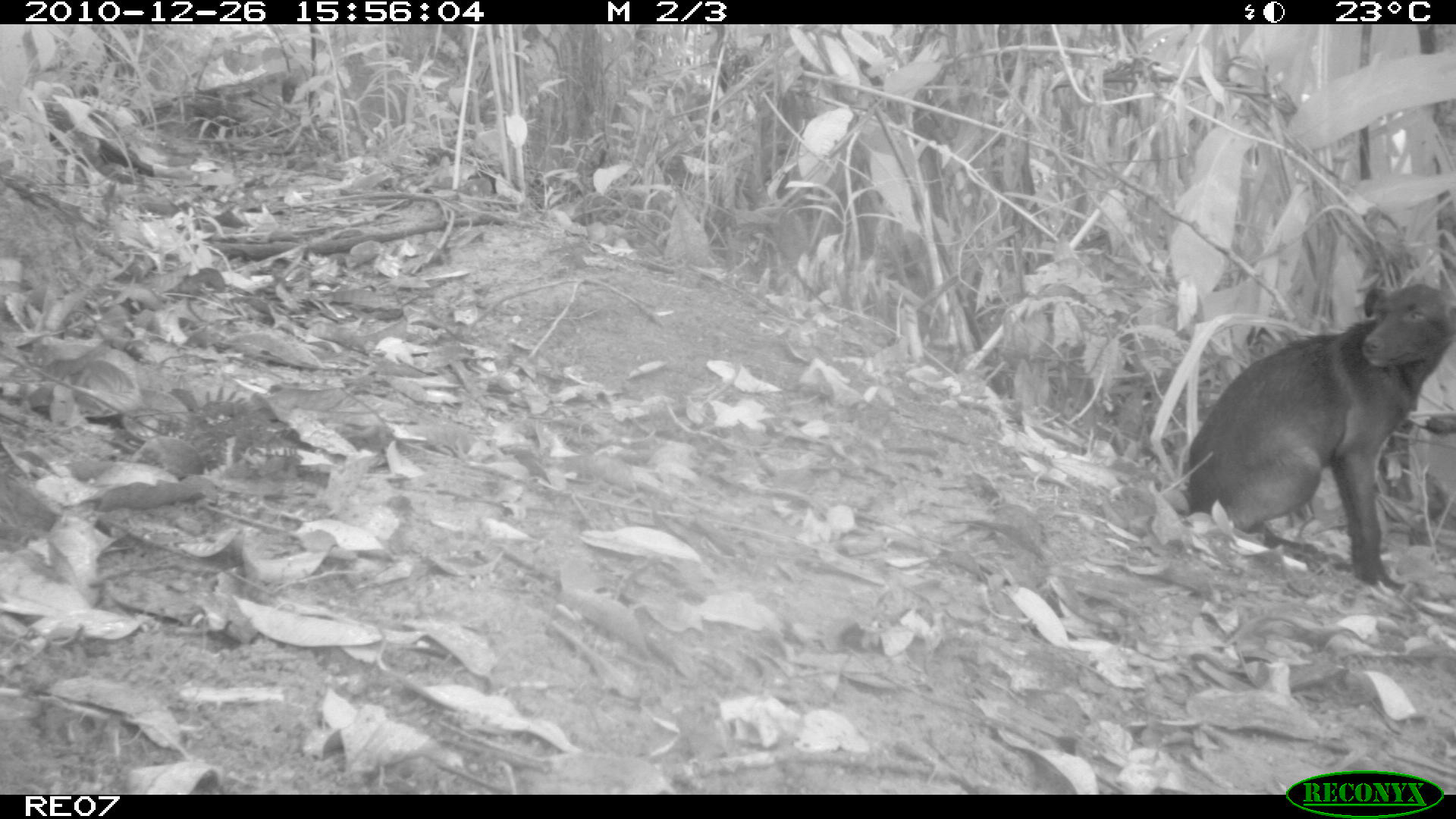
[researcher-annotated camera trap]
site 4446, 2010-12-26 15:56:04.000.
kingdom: Animalia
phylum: Chordata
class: Mammalia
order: Carnivora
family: Canidae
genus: Canis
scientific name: Canis familiaris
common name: domestic dog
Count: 1.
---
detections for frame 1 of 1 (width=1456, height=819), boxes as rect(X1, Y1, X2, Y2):
canis familiaris: rect(1179, 280, 1456, 590)